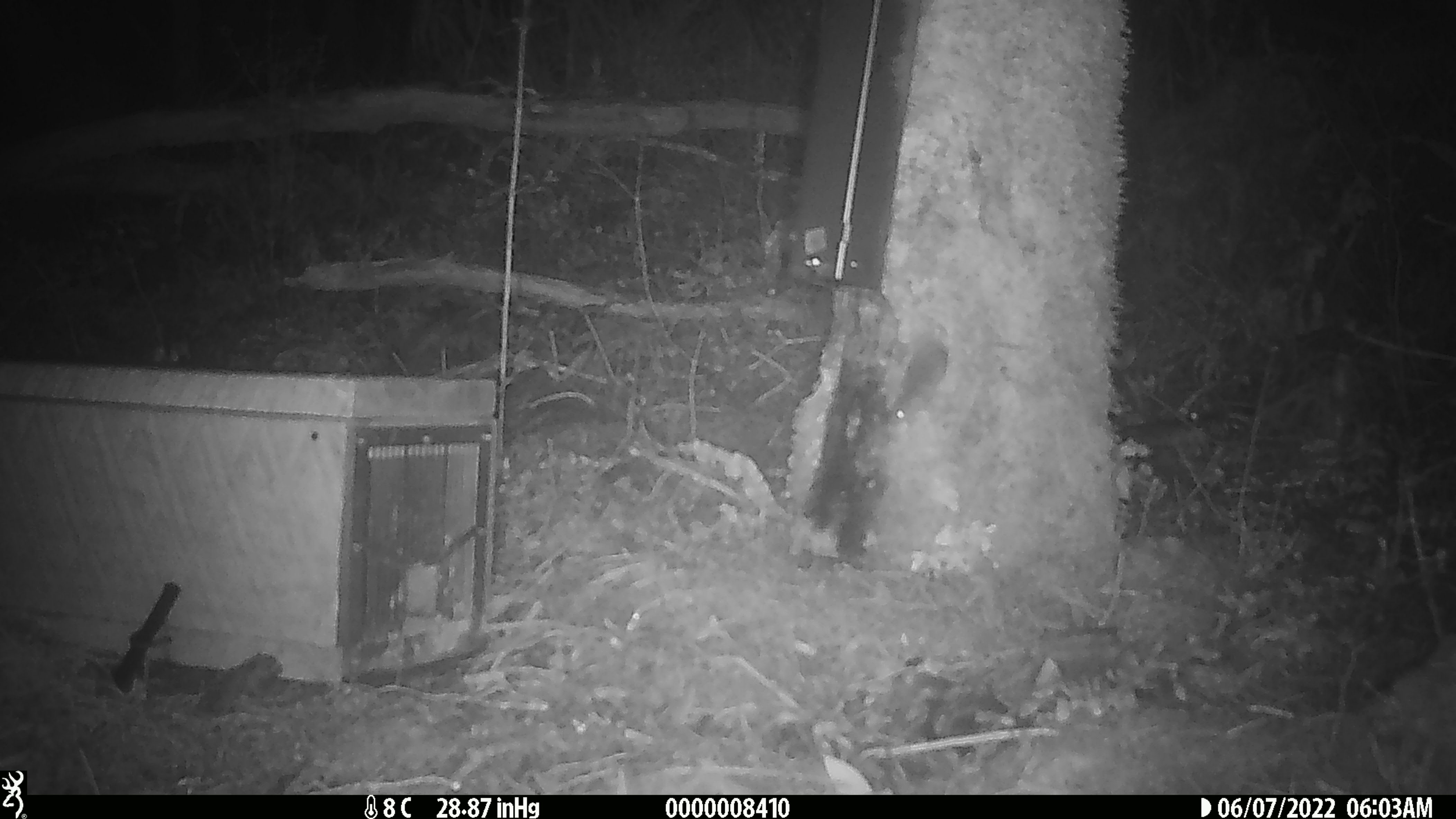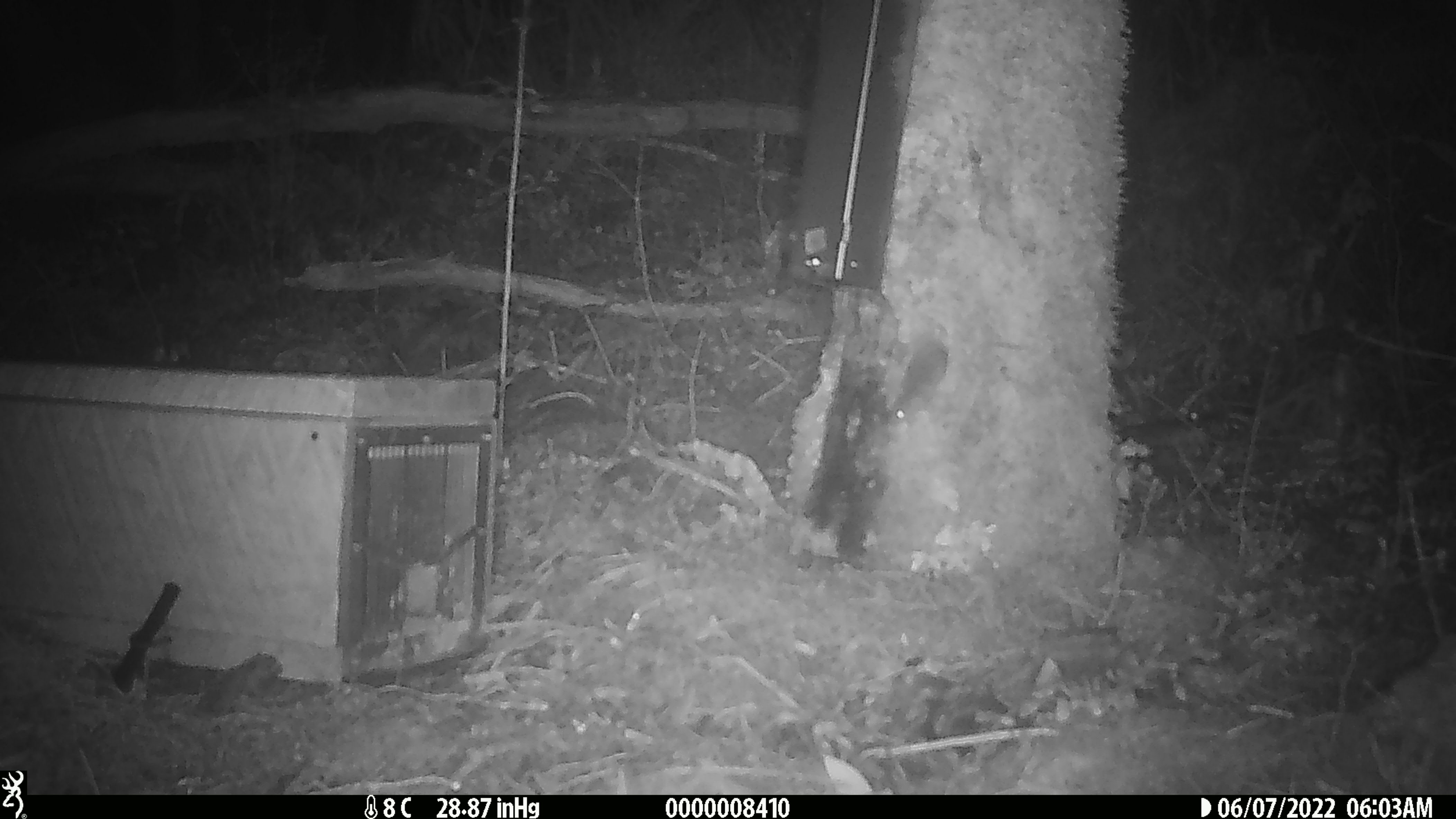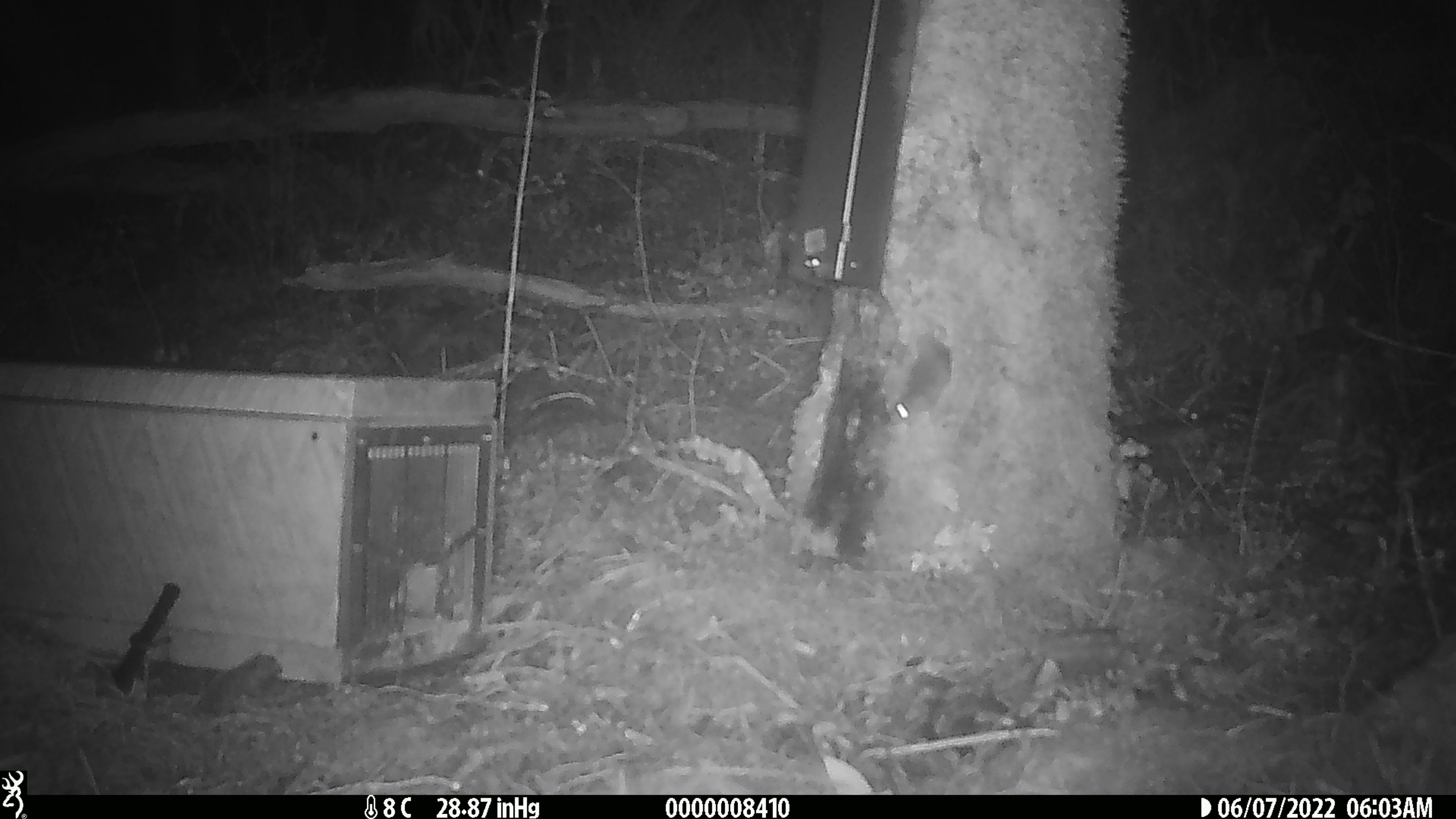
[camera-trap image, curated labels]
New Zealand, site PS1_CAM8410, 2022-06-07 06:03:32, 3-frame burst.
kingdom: Animalia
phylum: Chordata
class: Mammalia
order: Rodentia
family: Muridae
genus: Mus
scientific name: Mus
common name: mouse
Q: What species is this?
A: Mouse (Mus).